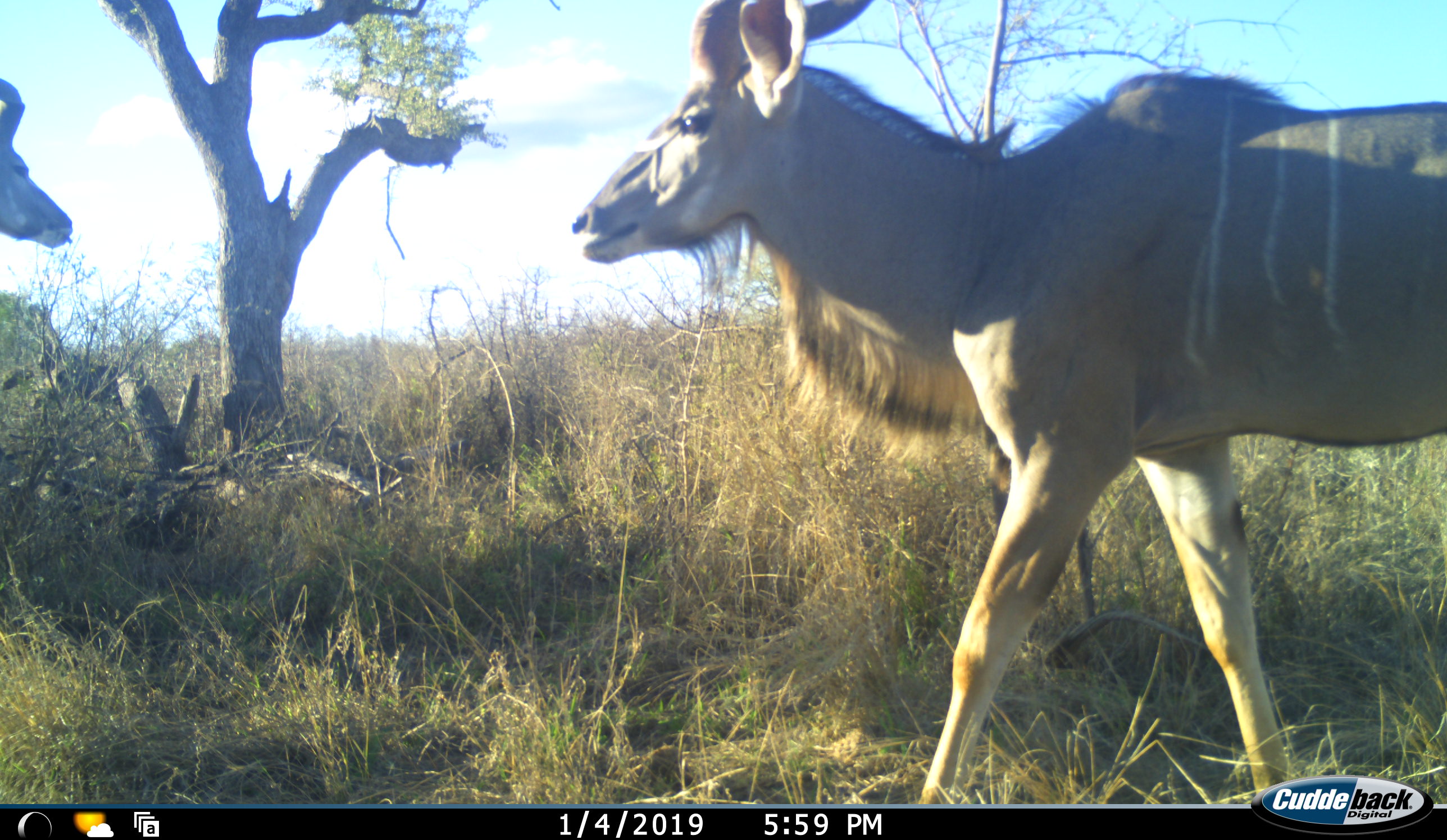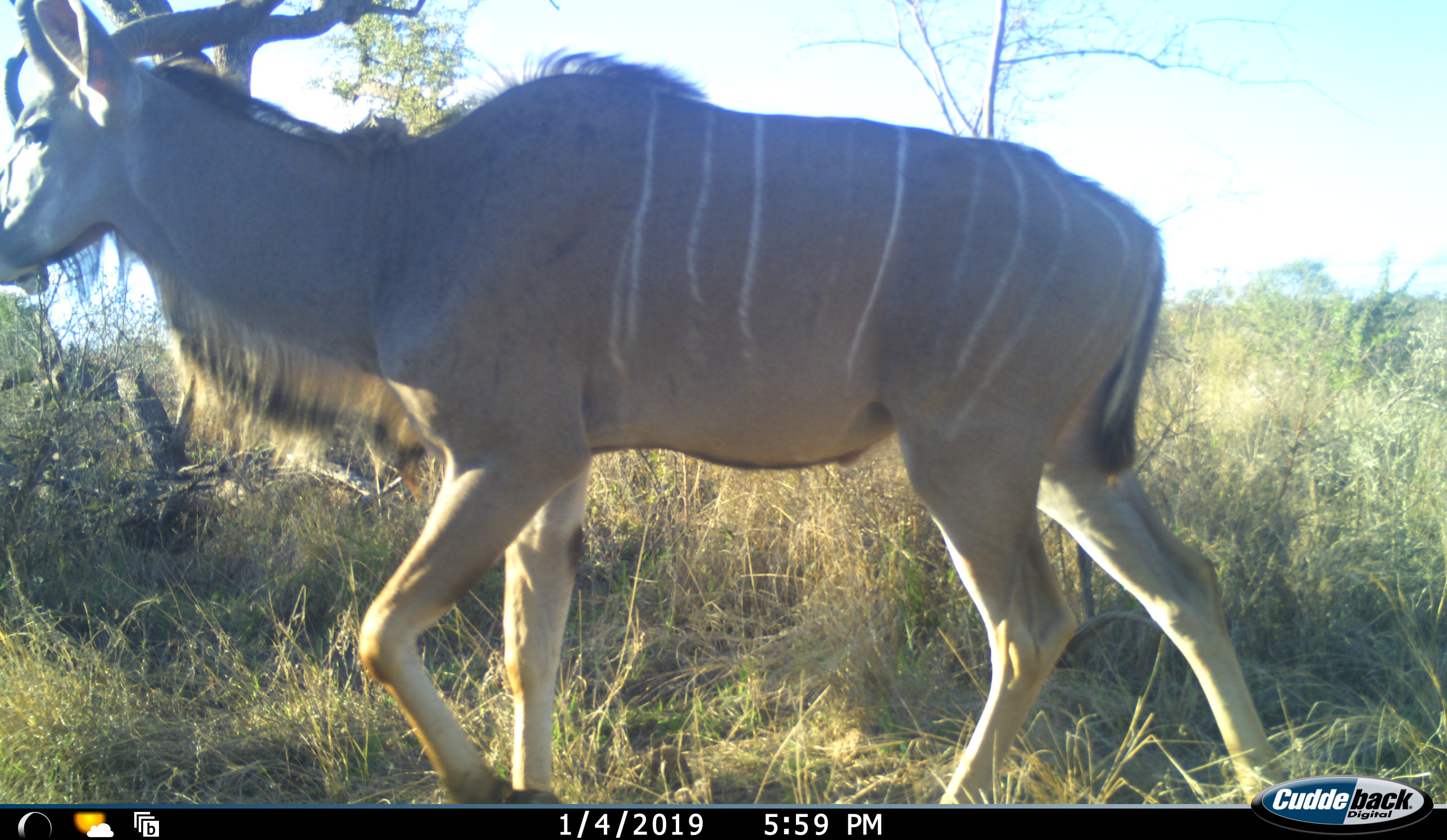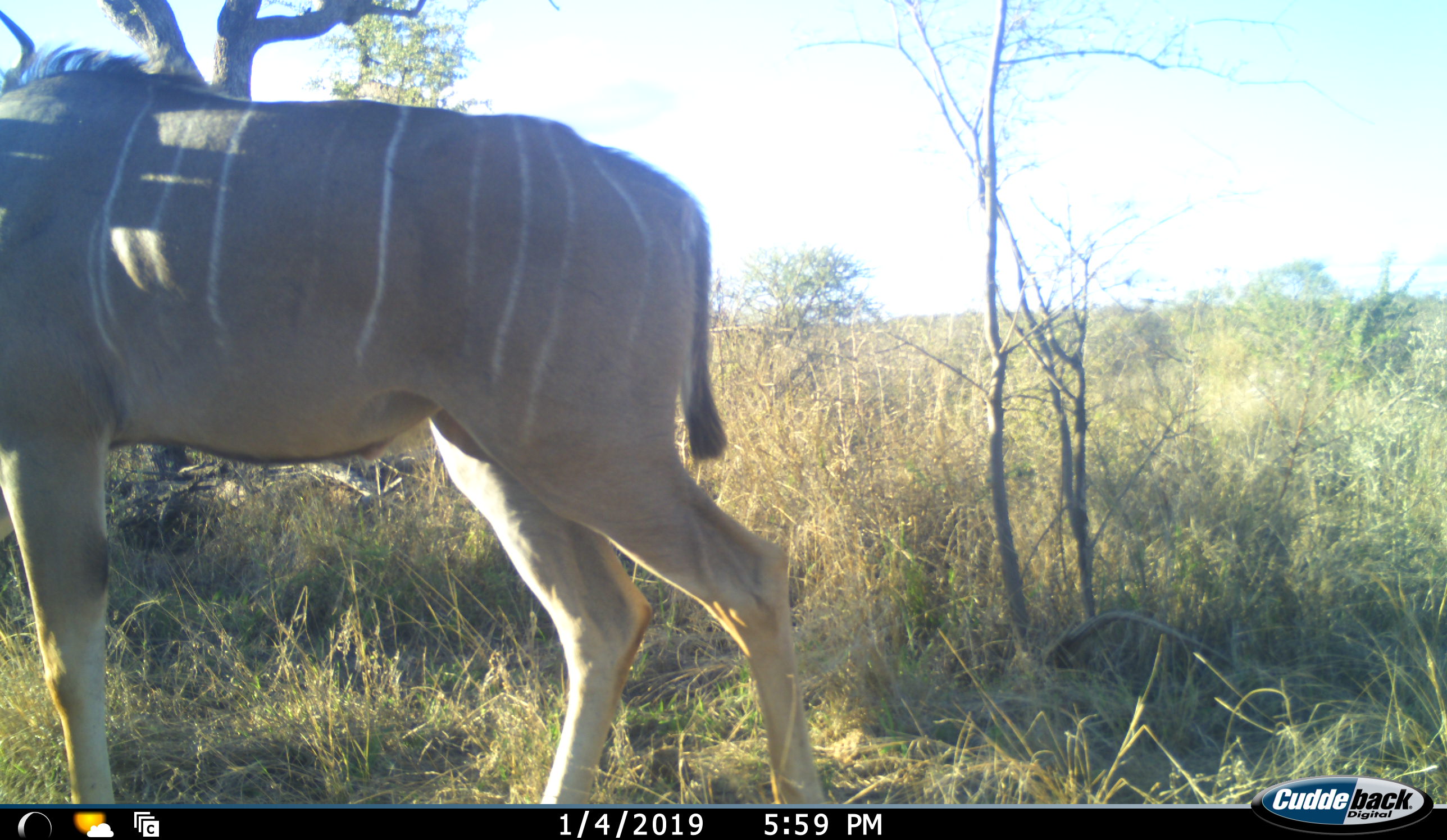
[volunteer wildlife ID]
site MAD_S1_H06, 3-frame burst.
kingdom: Animalia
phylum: Chordata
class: Mammalia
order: Artiodactyla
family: Bovidae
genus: Tragelaphus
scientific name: Tragelaphus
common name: kudu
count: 2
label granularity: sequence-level